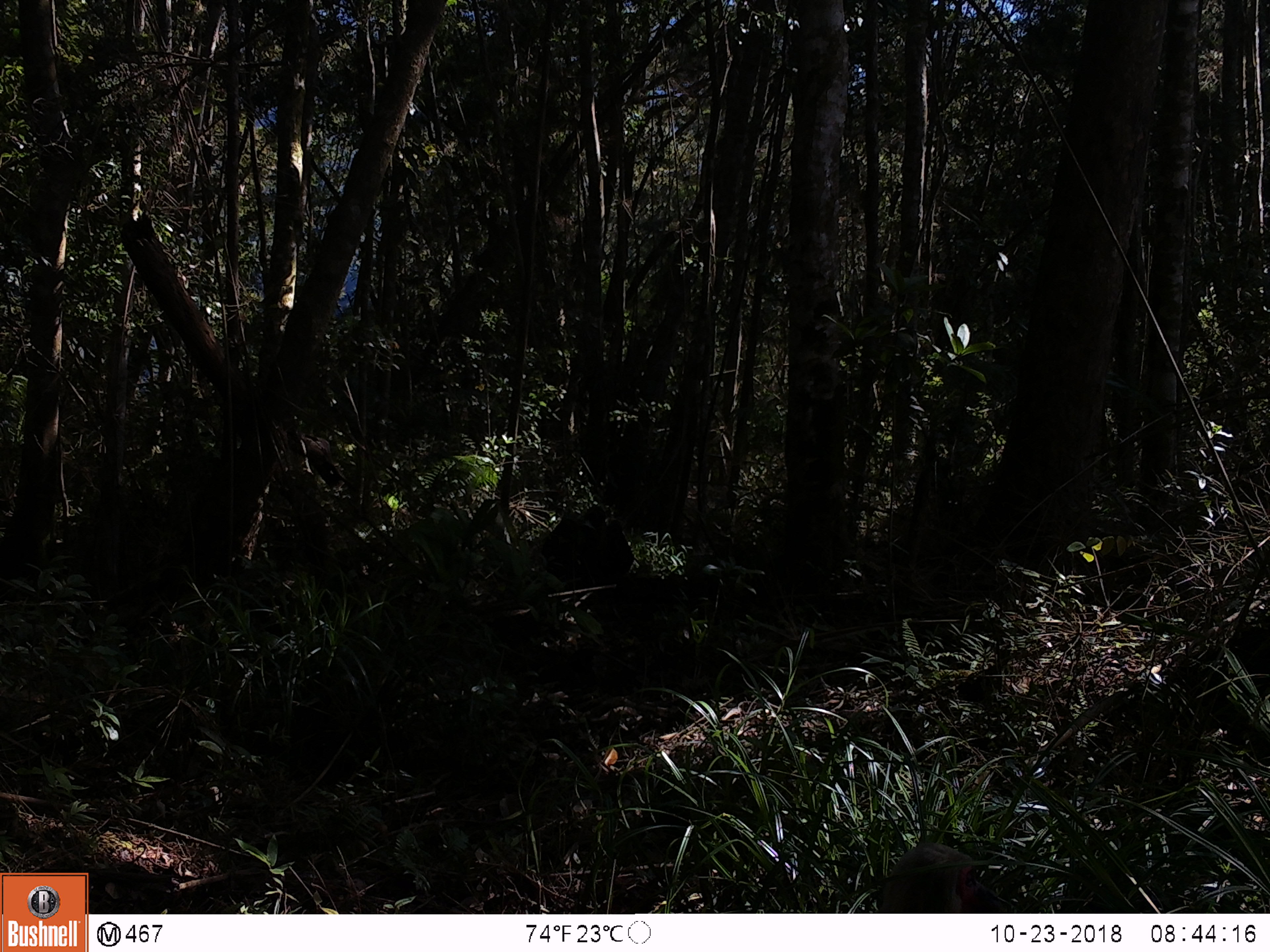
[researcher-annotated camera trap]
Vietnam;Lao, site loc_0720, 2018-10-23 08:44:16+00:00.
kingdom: Animalia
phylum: Chordata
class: Mammalia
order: Primates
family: Cercopithecidae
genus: Macaca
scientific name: Macaca arctoides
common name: stump-tailed macaque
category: stump tailed macaque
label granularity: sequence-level